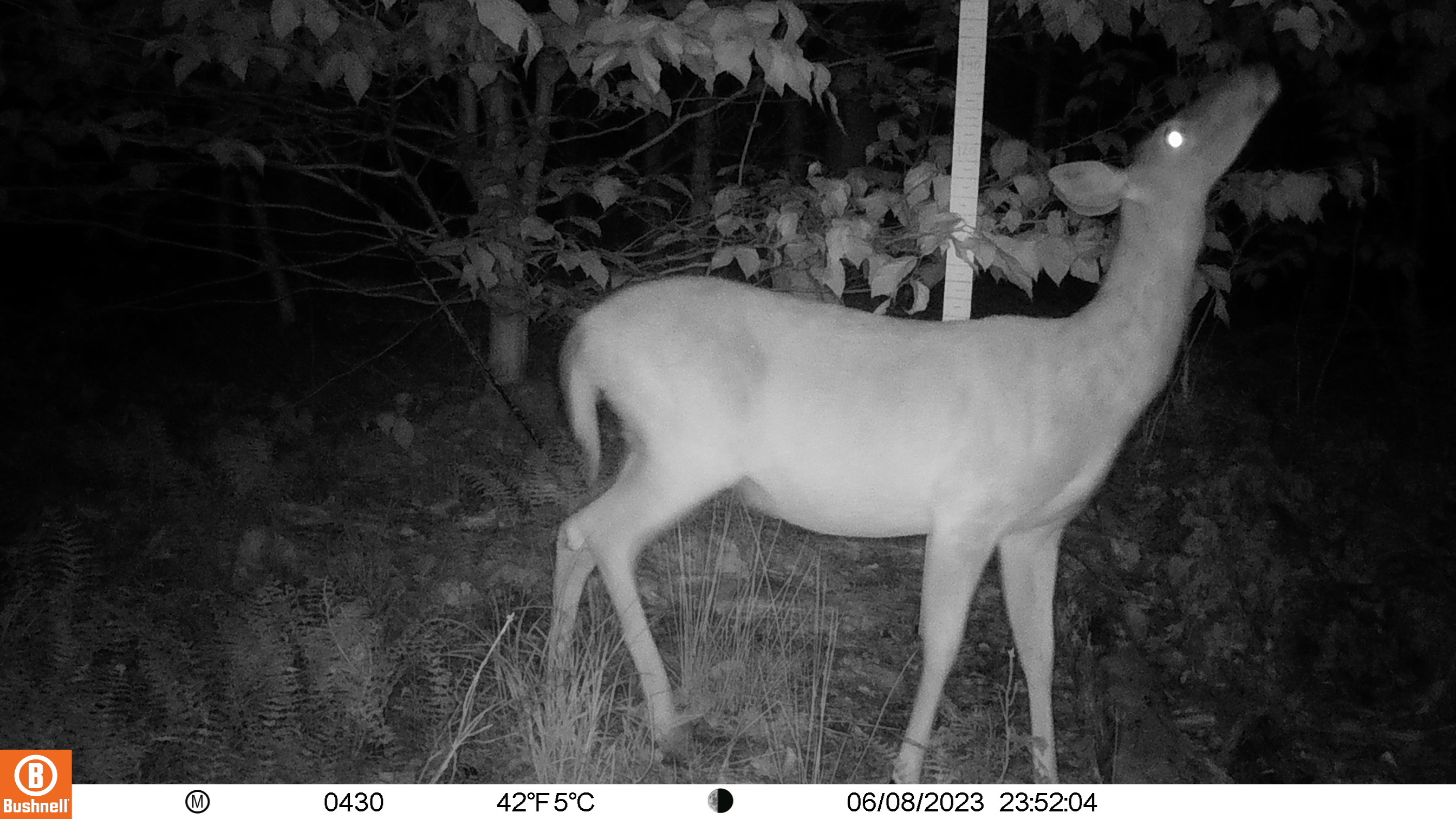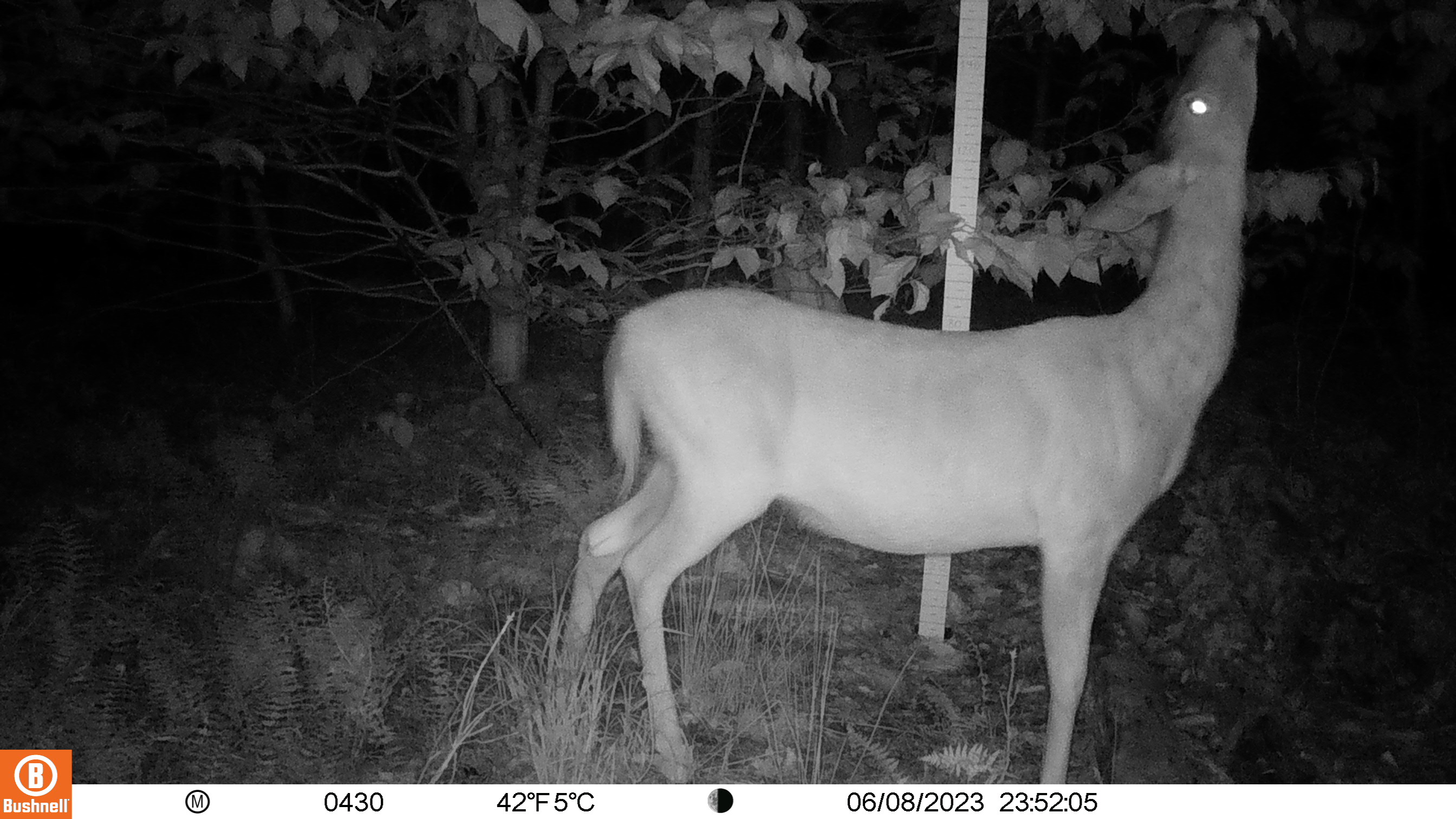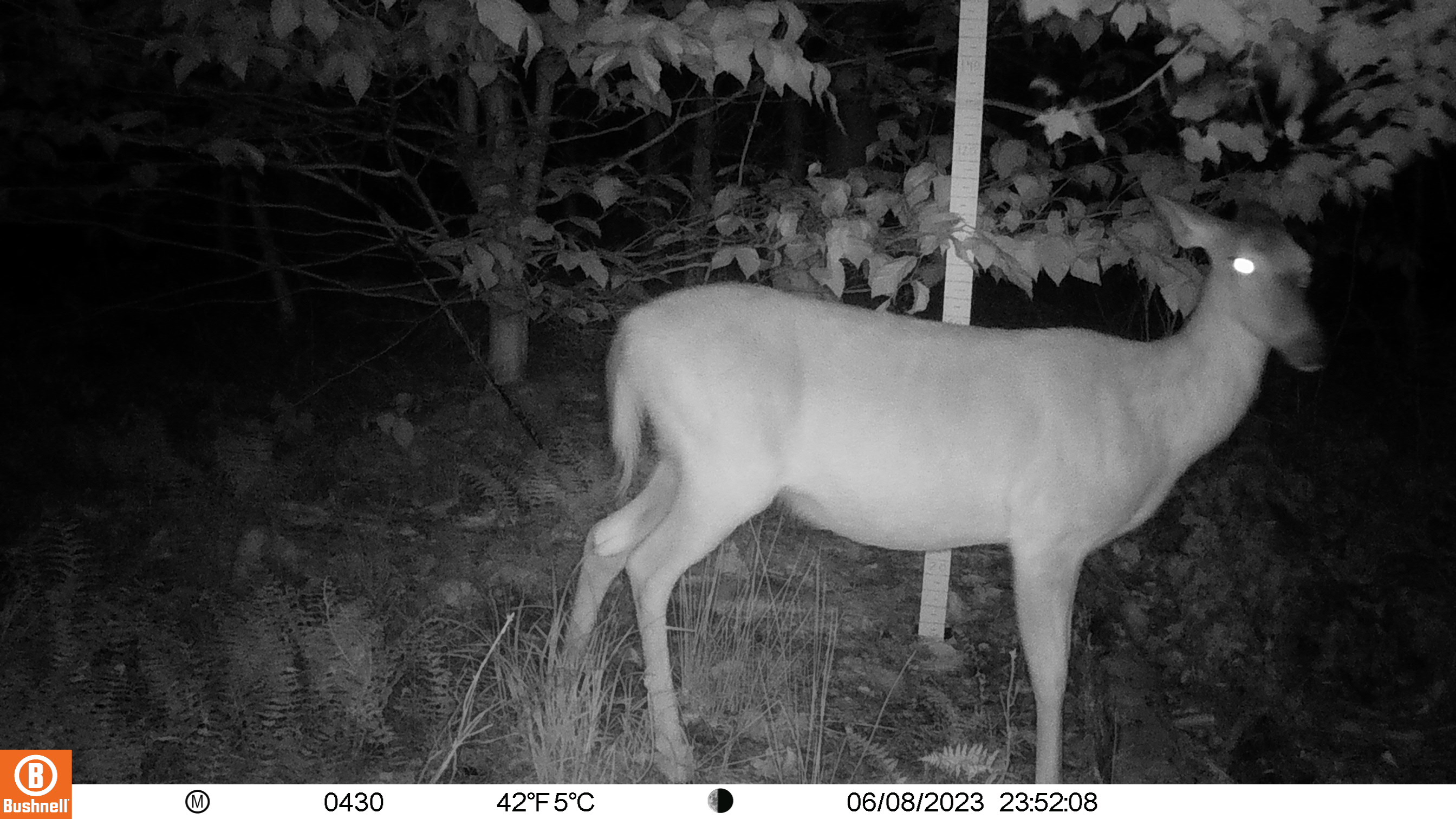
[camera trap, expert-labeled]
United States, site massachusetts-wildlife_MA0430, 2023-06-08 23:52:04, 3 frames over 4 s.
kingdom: Animalia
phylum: Chordata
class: Mammalia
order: Artiodactyla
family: Cervidae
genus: Odocoileus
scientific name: Odocoileus virginianus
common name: white-tailed deer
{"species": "white-tailed deer (Odocoileus virginianus)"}